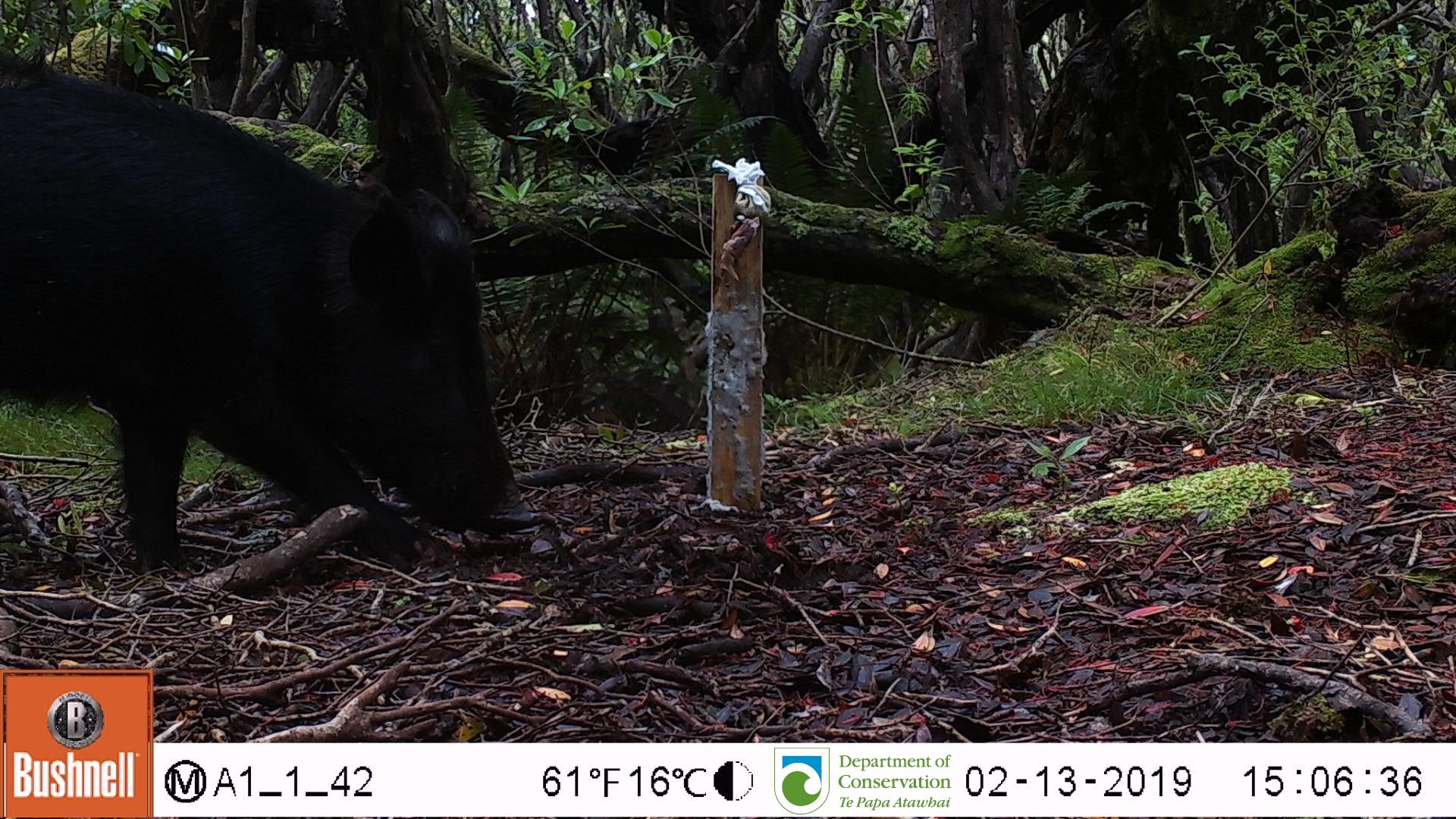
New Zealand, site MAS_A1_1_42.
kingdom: Animalia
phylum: Chordata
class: Mammalia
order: Artiodactyla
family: Suidae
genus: Sus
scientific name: Sus scrofa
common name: pig